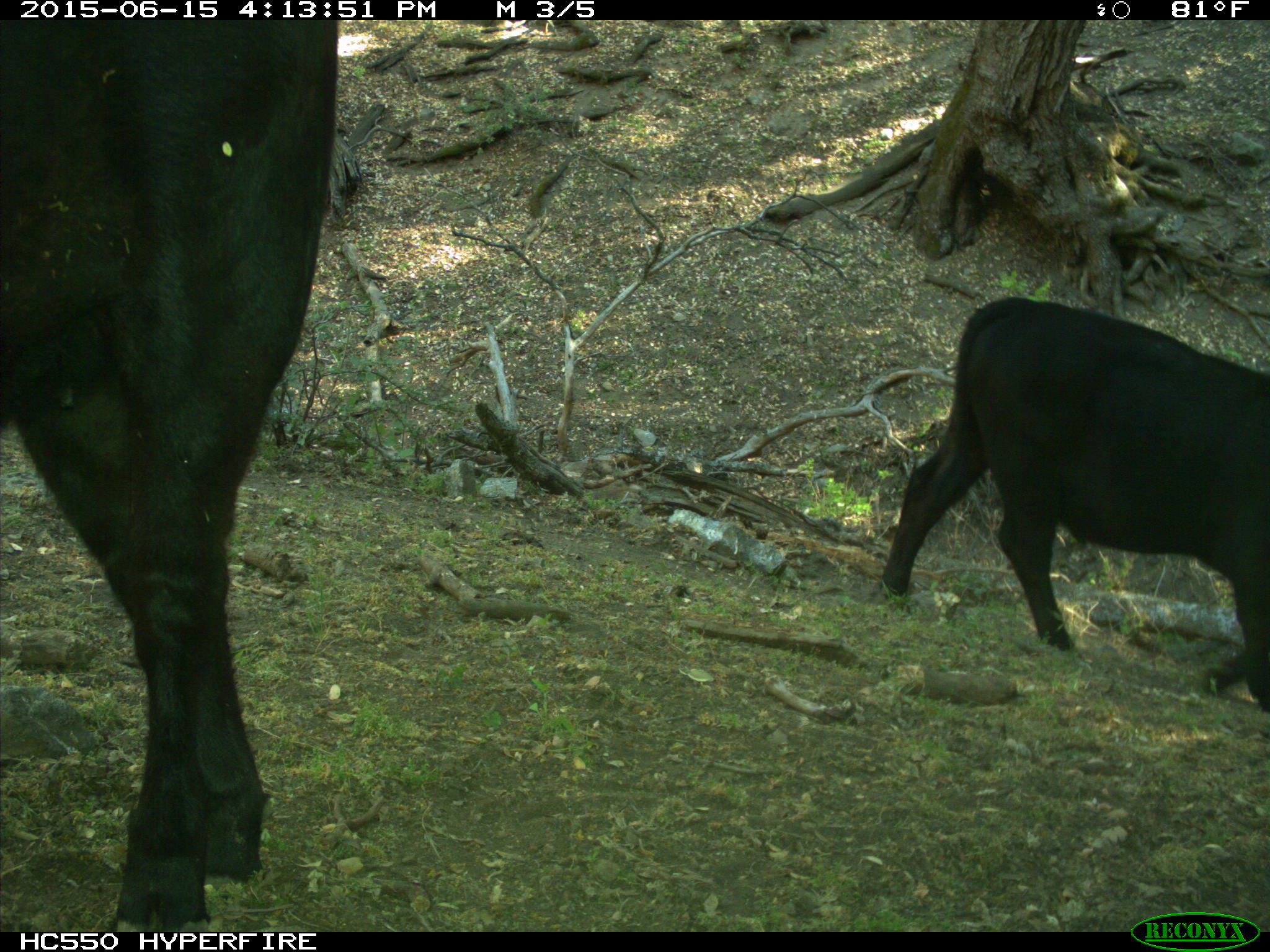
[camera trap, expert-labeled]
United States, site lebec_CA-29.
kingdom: Animalia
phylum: Chordata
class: Mammalia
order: Artiodactyla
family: Bovidae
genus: Bos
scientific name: Bos taurus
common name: domestic cow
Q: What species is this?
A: Bos taurus (domestic cow).